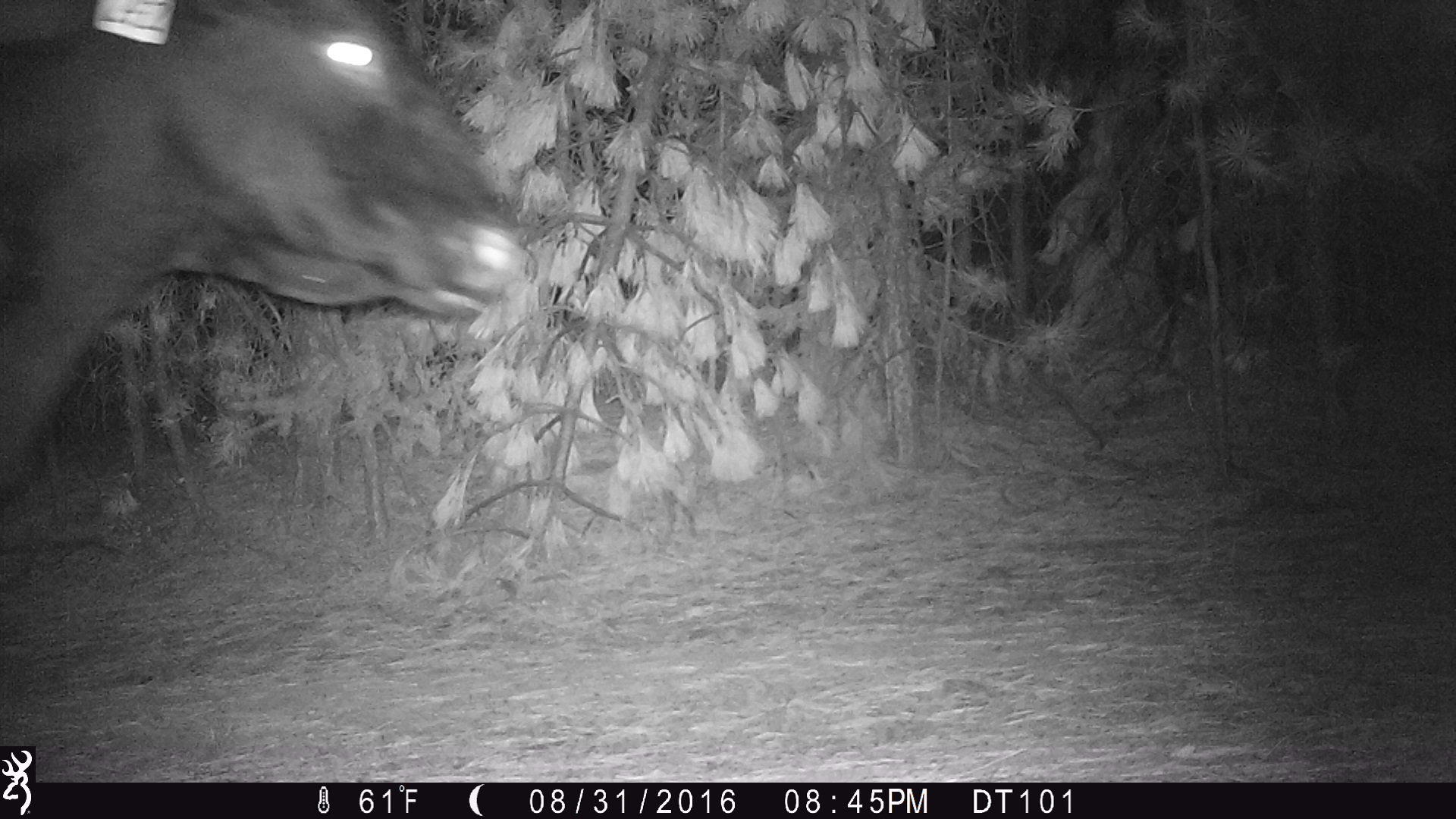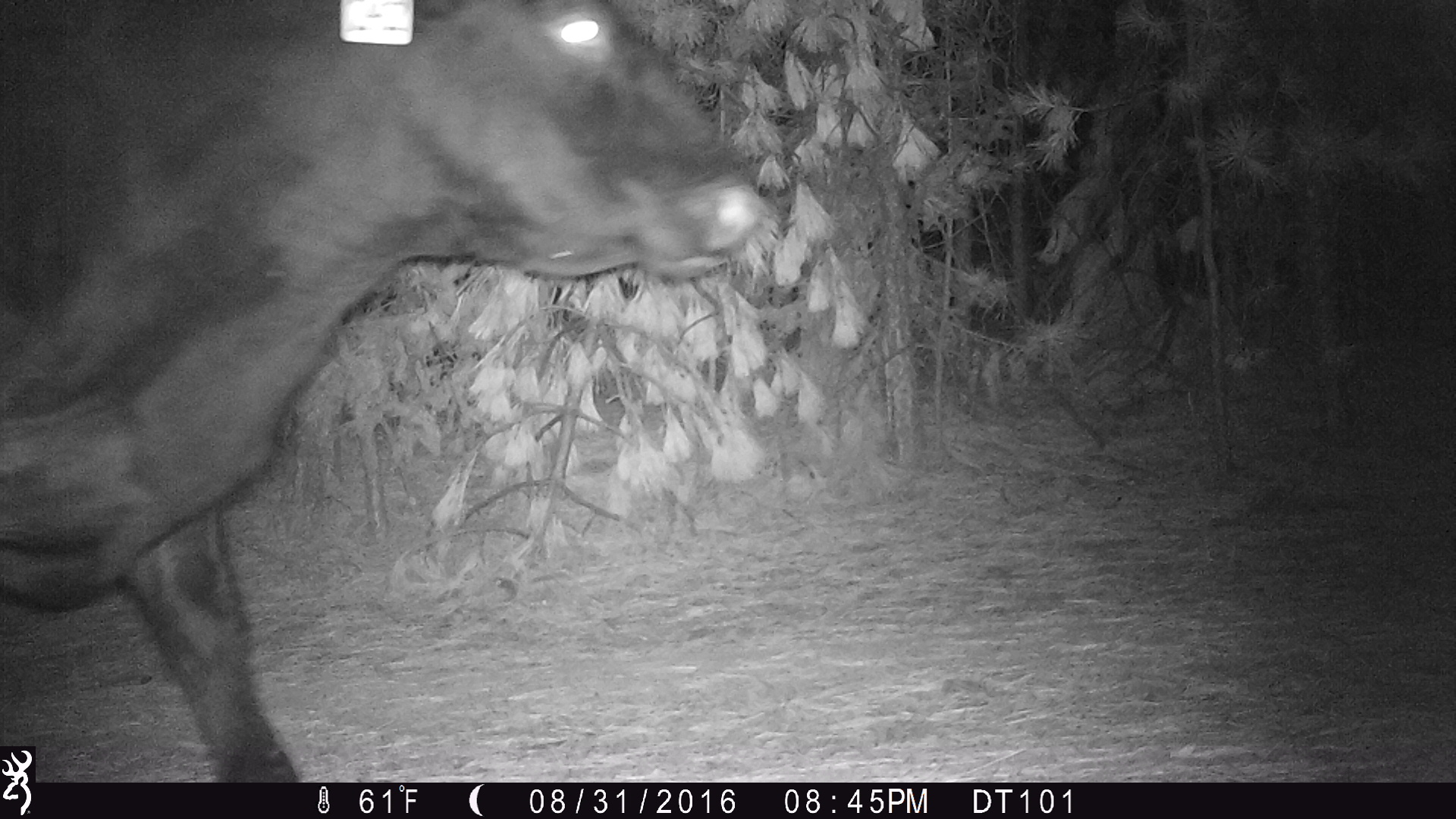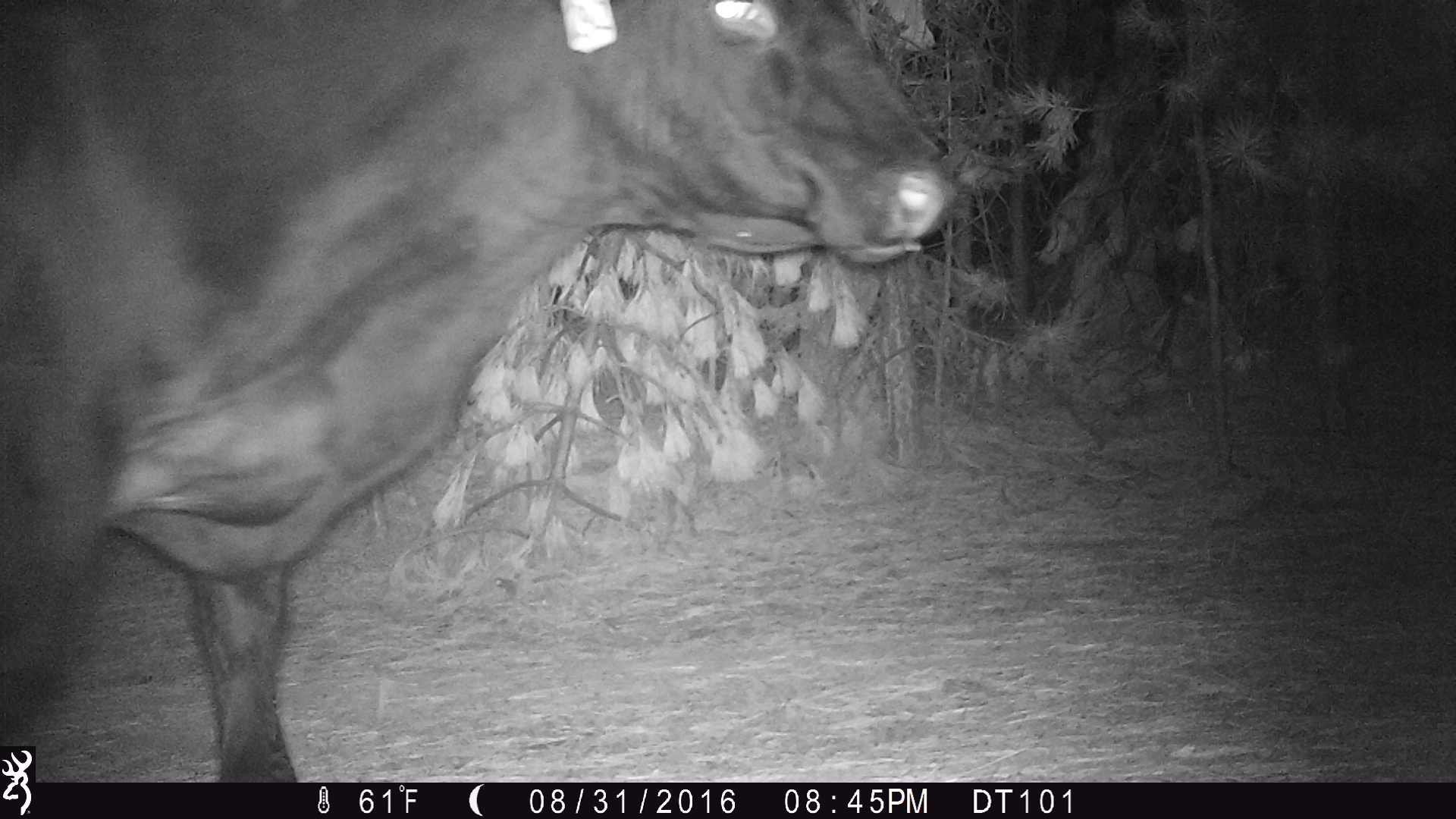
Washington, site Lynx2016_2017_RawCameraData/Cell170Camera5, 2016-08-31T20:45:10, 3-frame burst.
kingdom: Animalia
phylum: Chordata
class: Mammalia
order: Artiodactyla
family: Bovidae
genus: Bos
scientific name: Bos taurus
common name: domestic cattle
Domestic cattle (Bos taurus). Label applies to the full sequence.